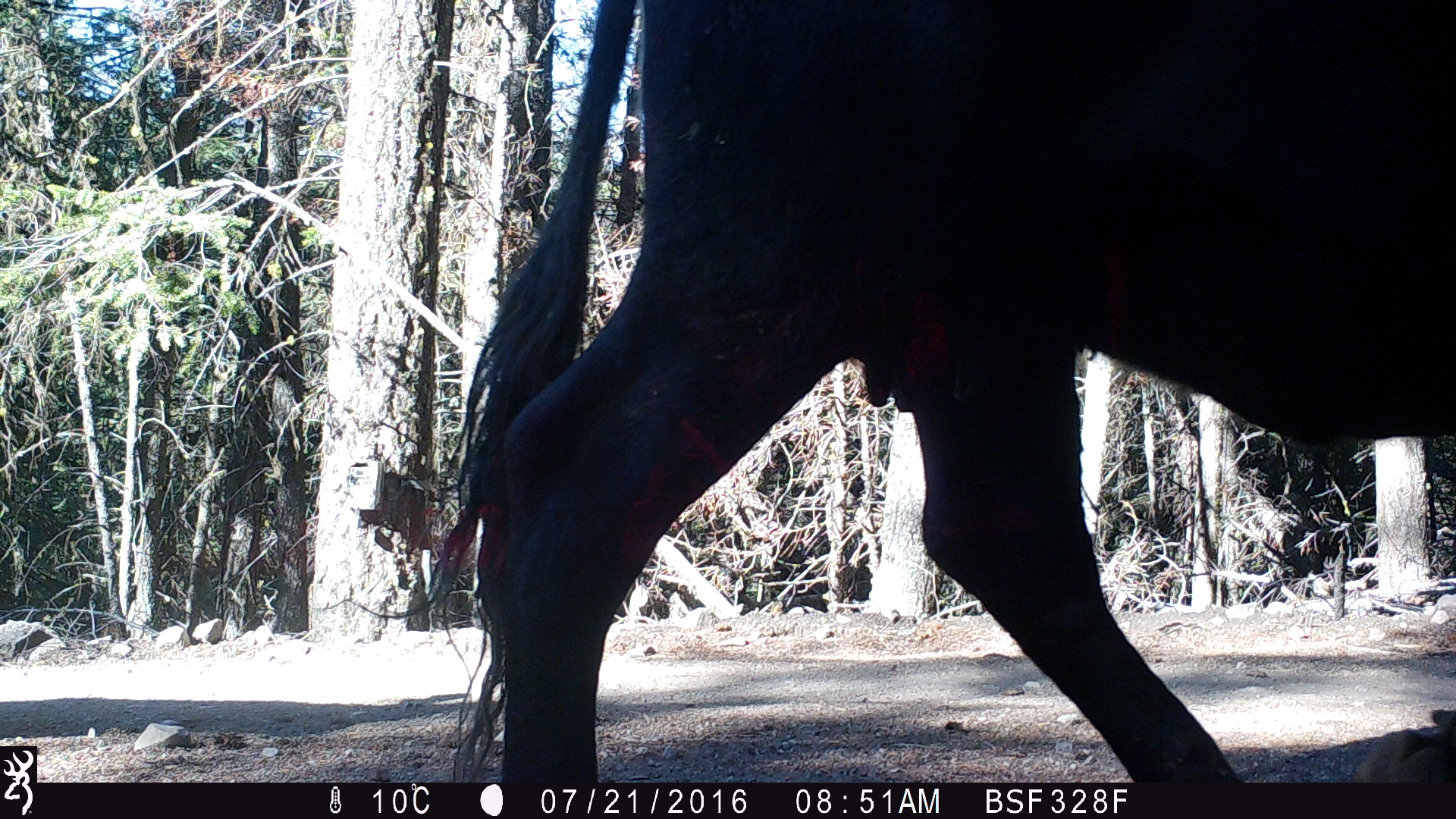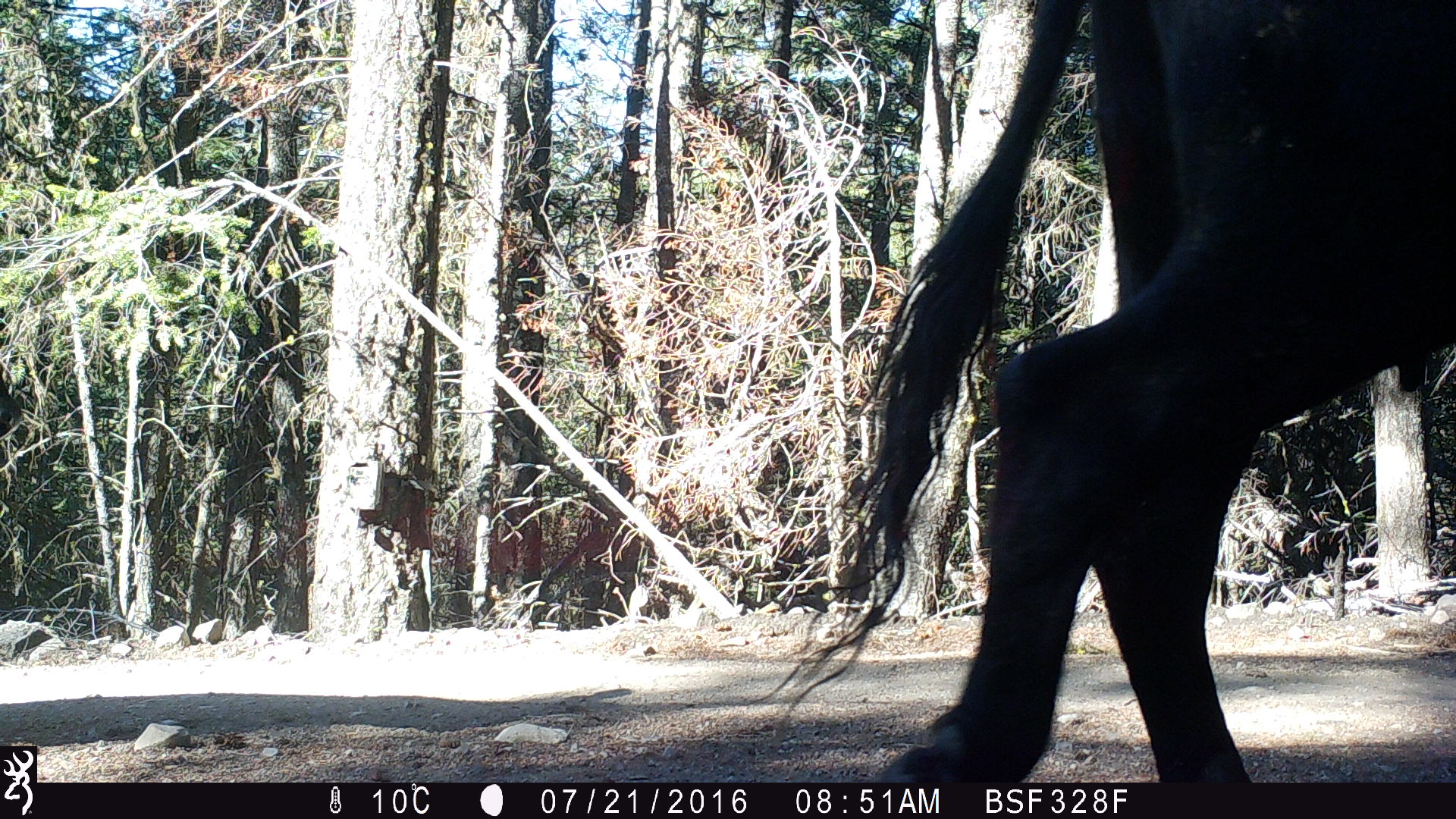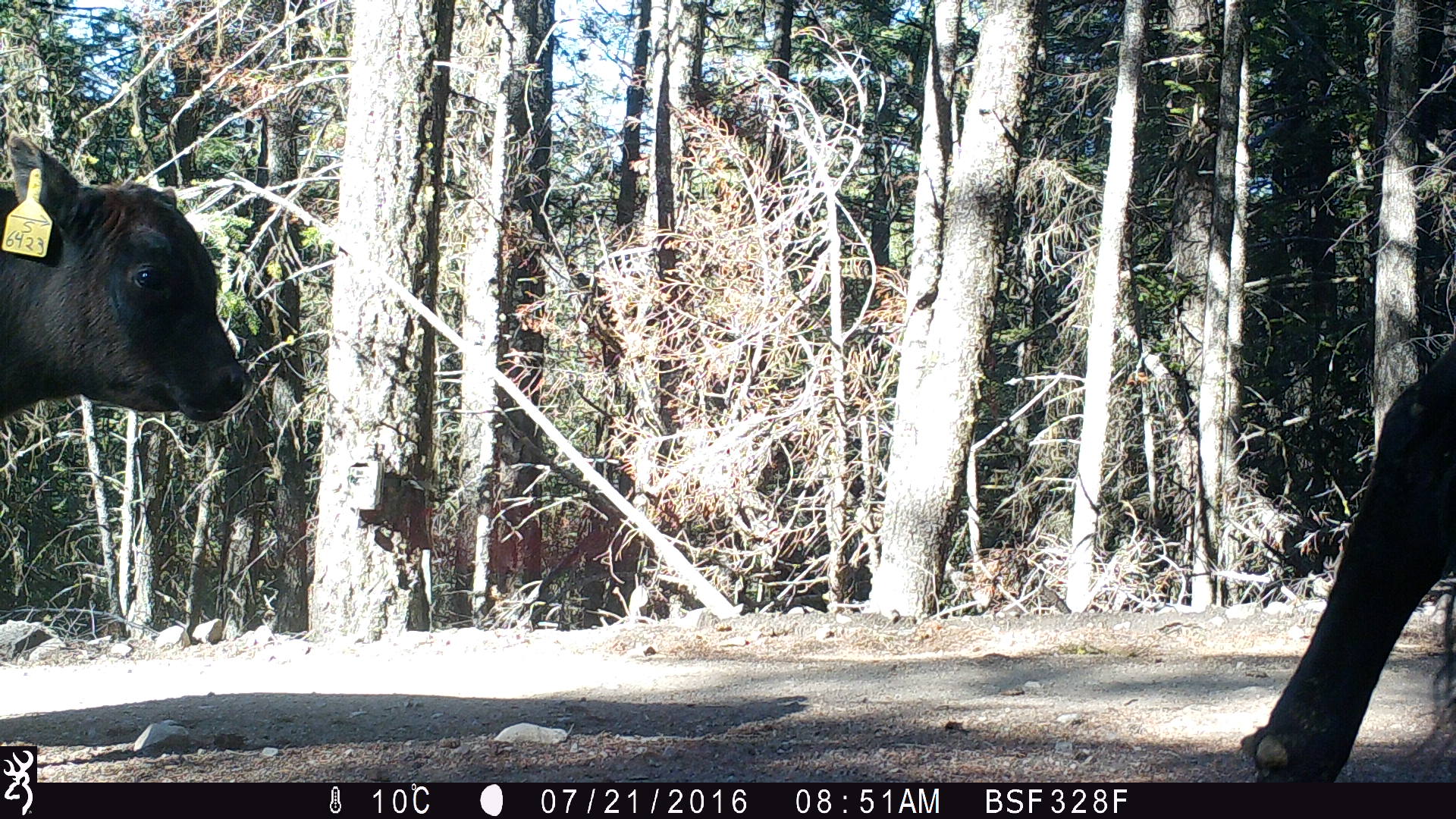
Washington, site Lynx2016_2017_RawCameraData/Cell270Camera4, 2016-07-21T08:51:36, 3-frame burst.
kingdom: Animalia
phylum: Chordata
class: Mammalia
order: Artiodactyla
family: Bovidae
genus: Bos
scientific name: Bos taurus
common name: domestic cattle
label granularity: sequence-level